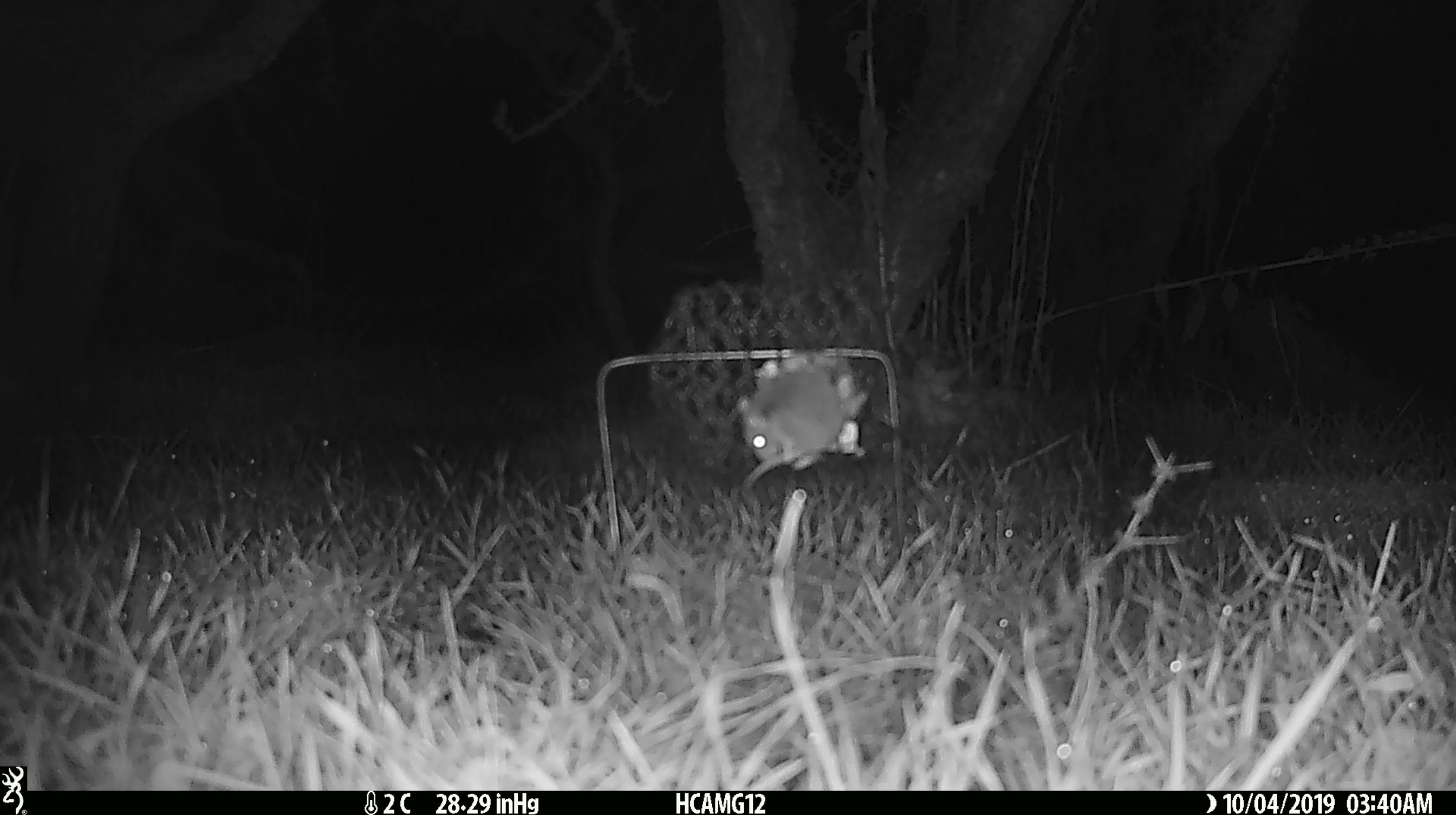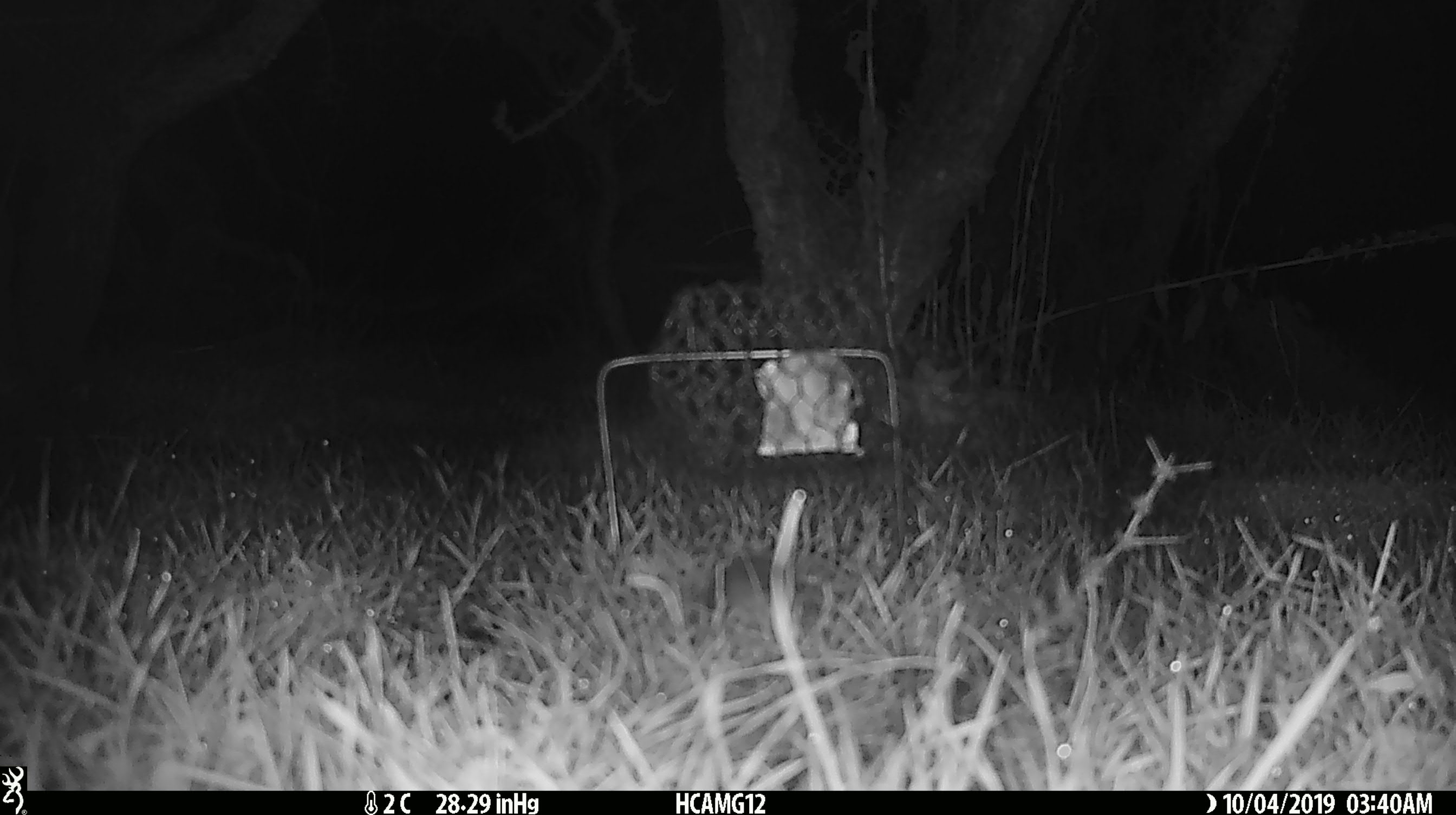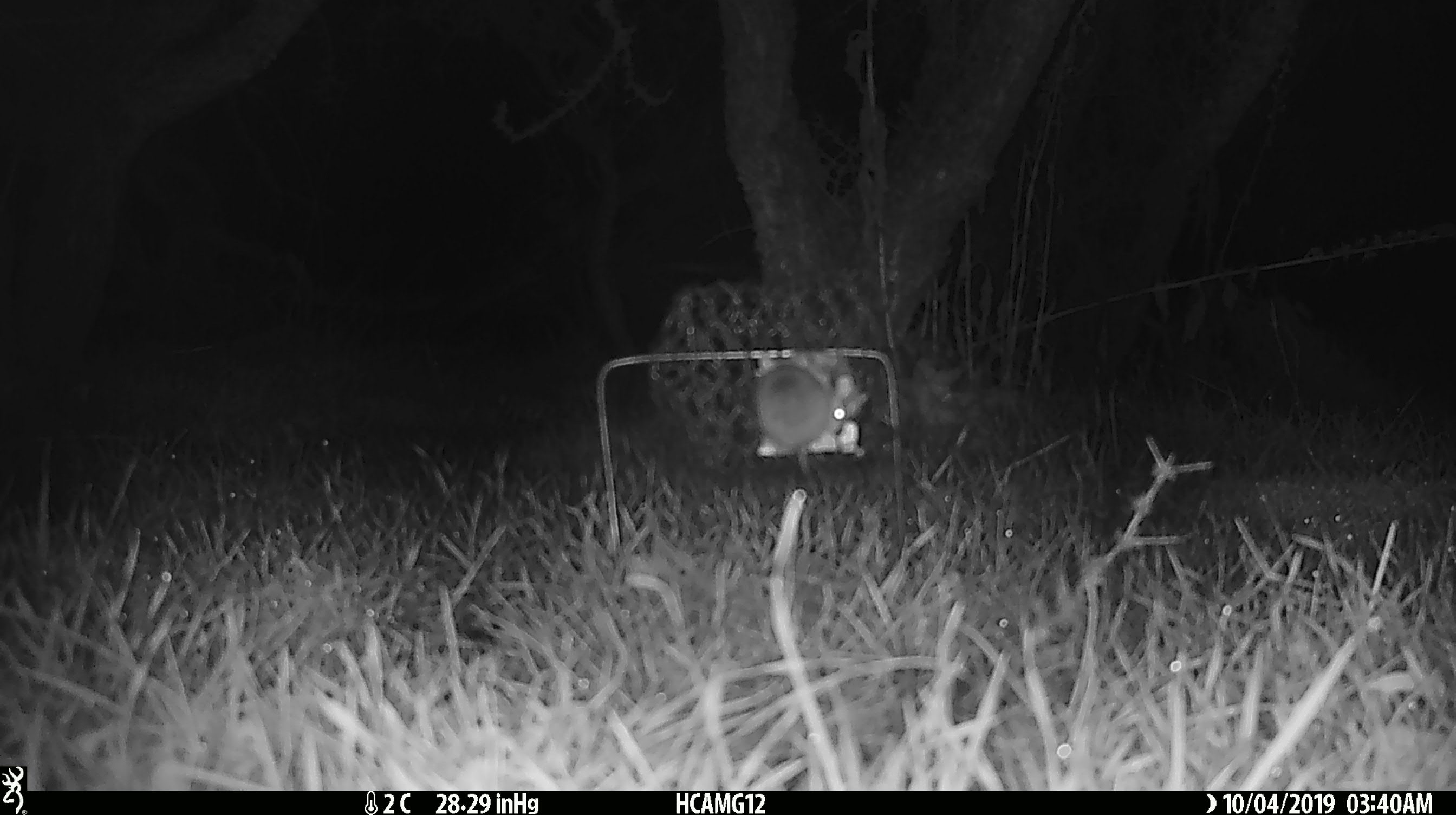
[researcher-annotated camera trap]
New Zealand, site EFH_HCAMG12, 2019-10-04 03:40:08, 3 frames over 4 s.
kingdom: Animalia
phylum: Chordata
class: Mammalia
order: Rodentia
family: Muridae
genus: Mus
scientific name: Mus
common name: mouse